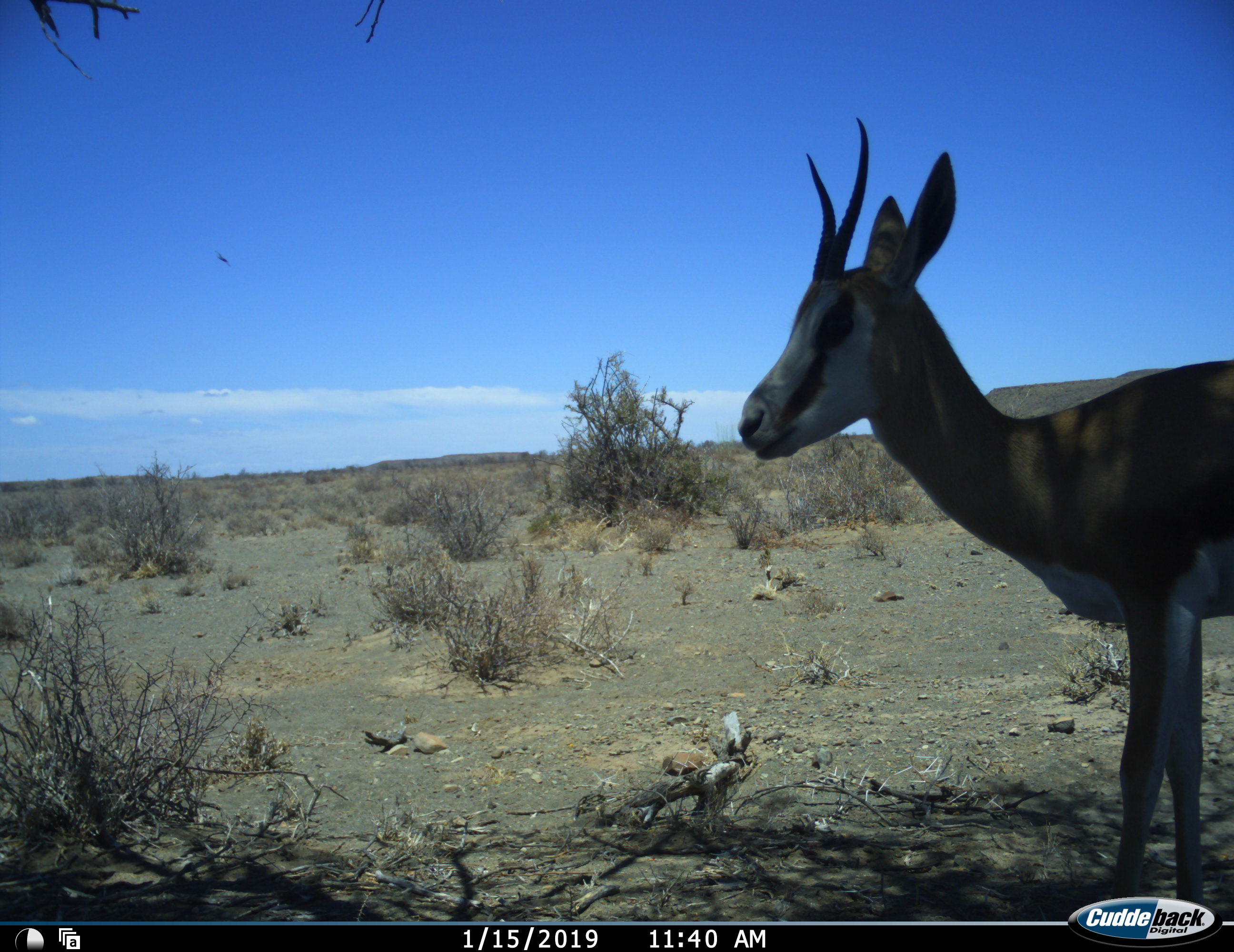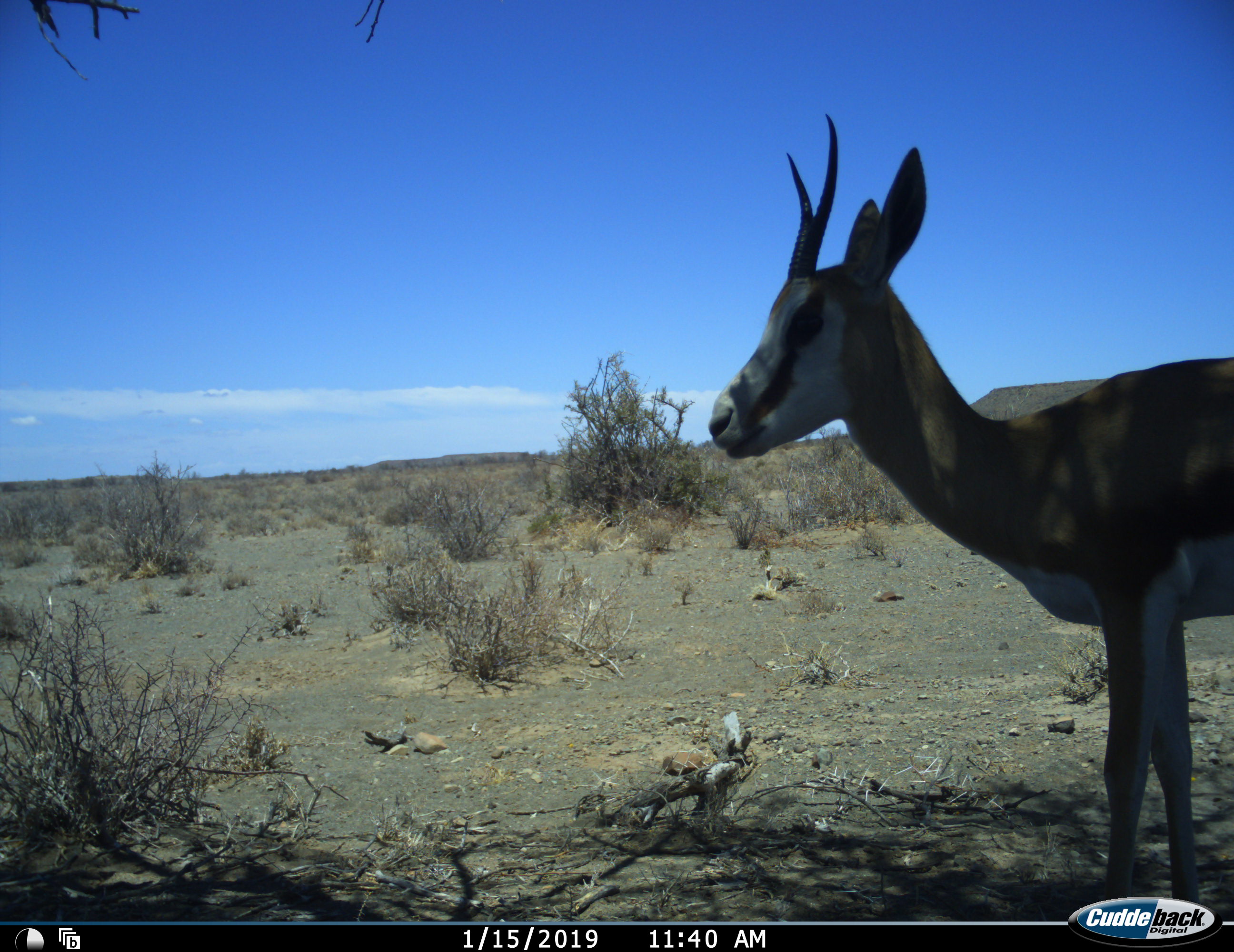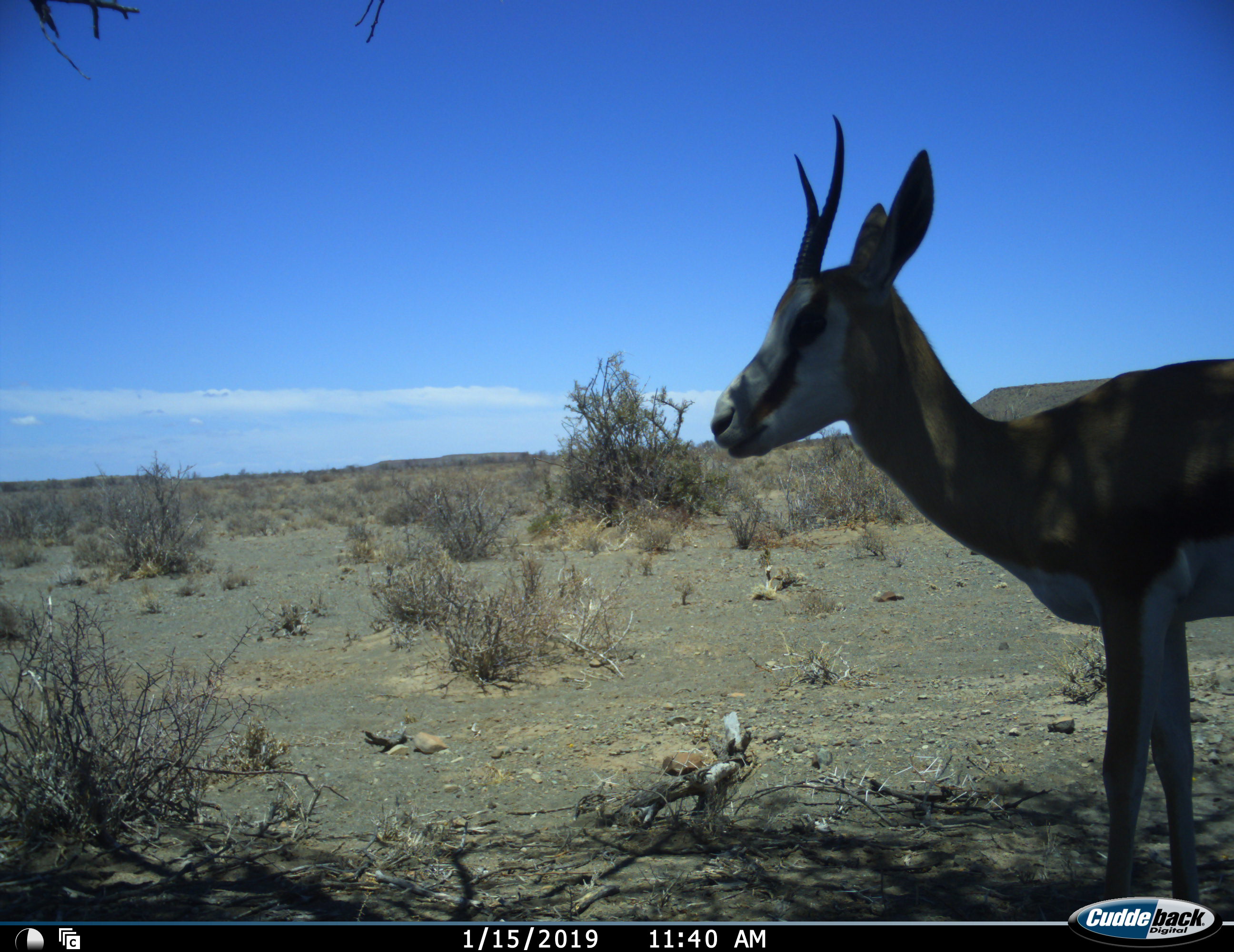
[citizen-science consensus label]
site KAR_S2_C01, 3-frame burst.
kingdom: Animalia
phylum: Chordata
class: Mammalia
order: Artiodactyla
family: Bovidae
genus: Antidorcas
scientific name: Antidorcas marsupialis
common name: springbok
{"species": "springbok (Antidorcas marsupialis)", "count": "1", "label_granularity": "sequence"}